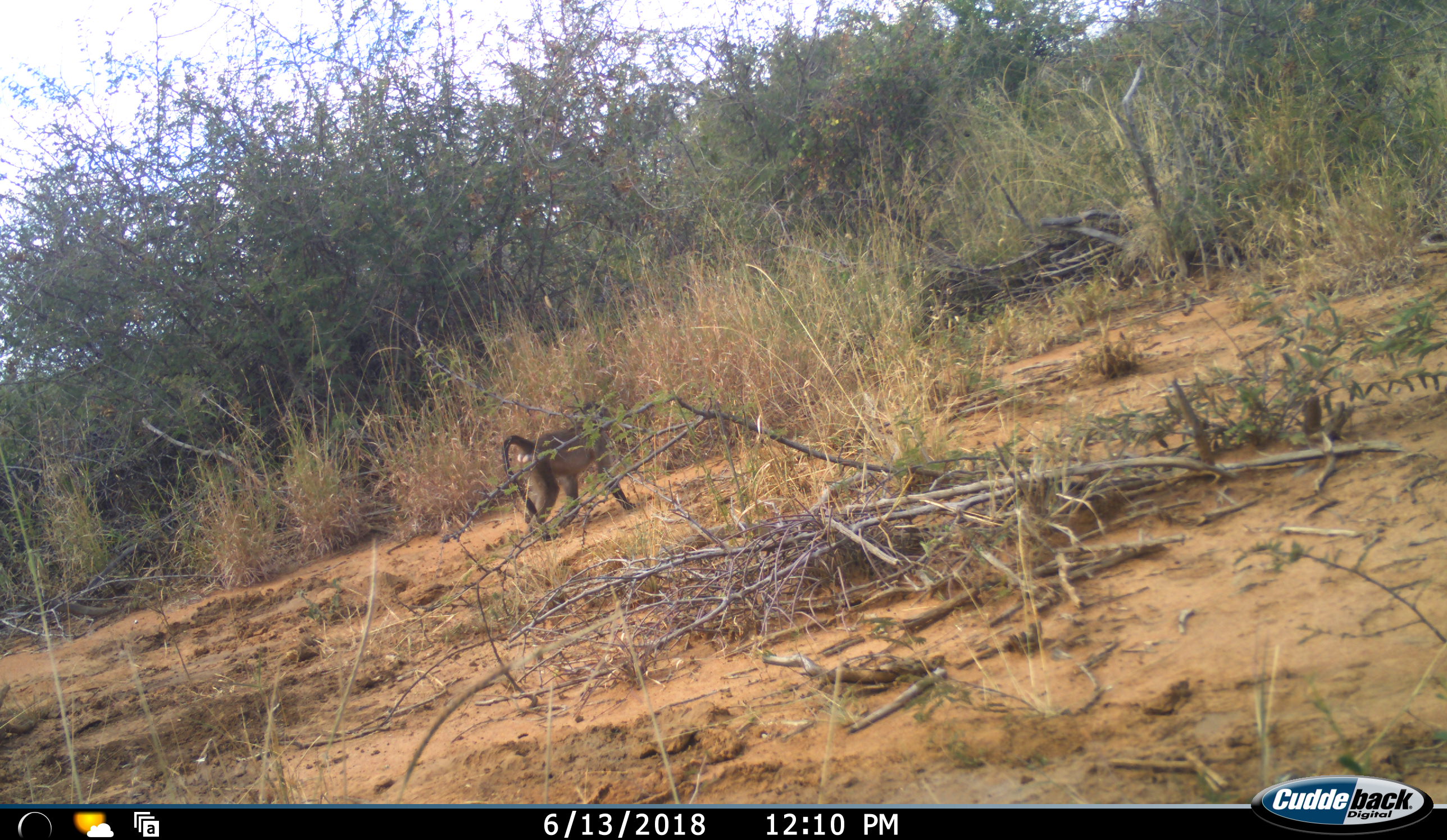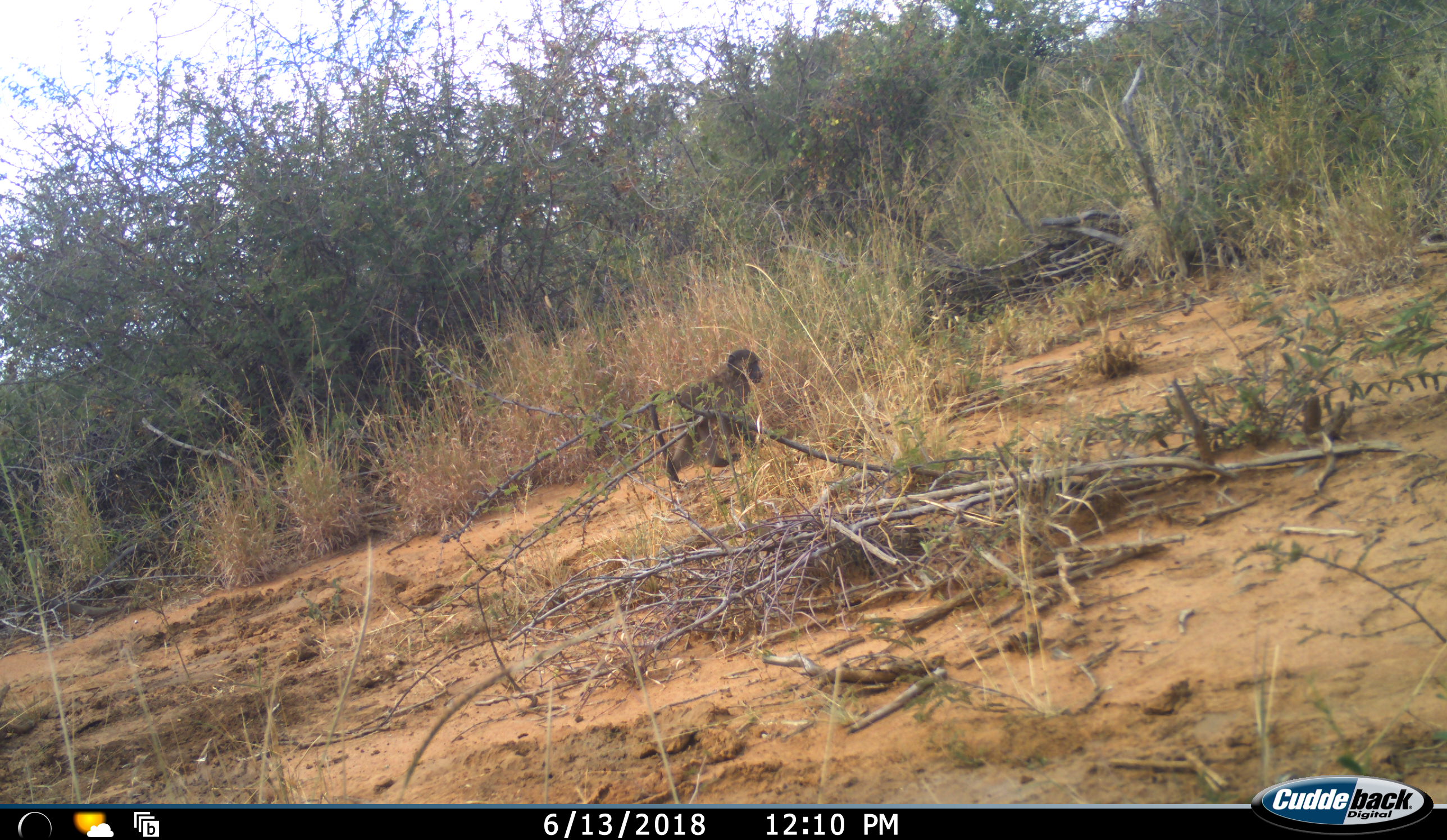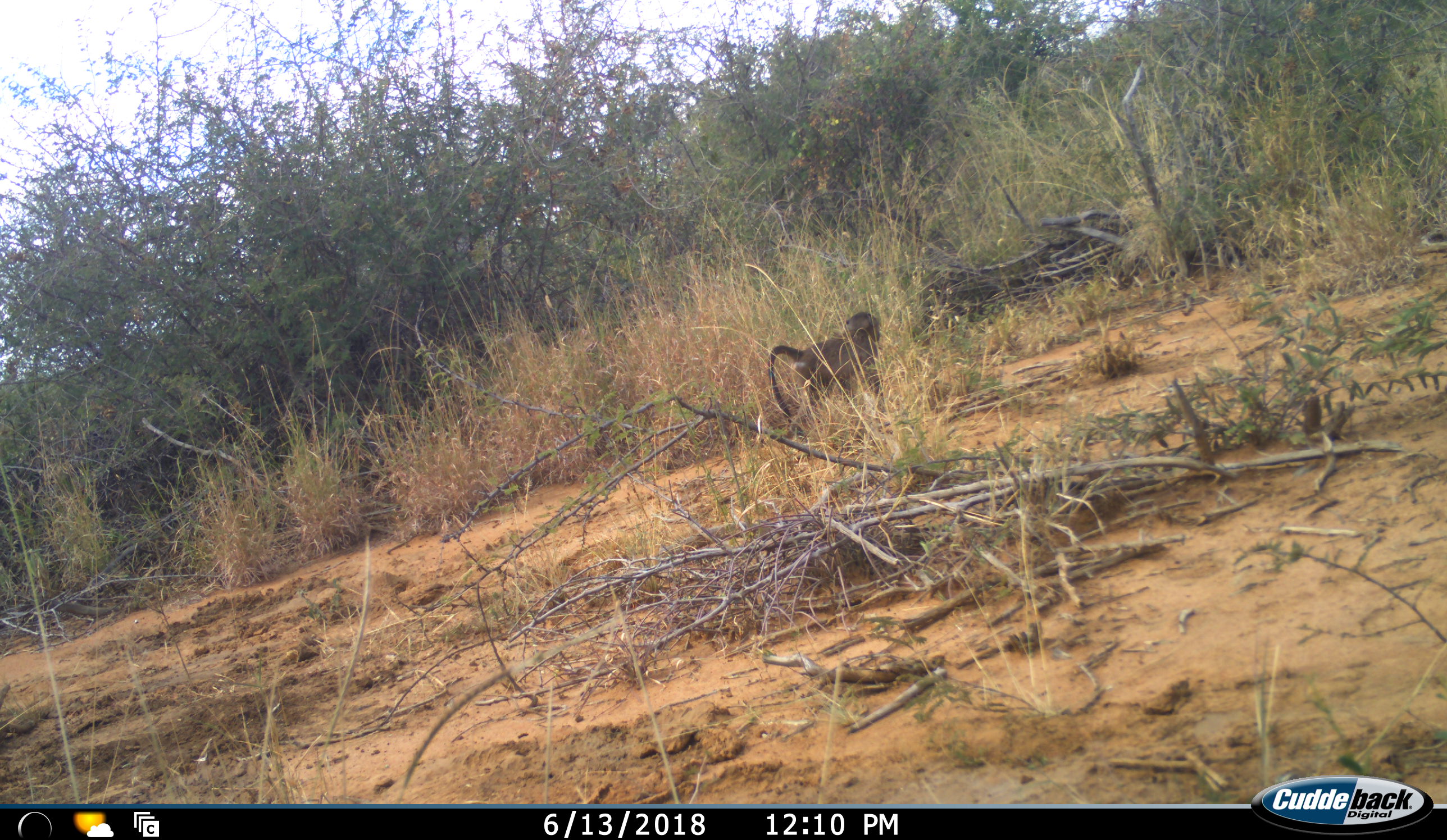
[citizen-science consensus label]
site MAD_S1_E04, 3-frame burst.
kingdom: Animalia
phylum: Chordata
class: Mammalia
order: Primates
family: Cercopithecidae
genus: Papio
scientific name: Papio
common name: baboon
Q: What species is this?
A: Baboon (Papio).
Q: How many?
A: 1.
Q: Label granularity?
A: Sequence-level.